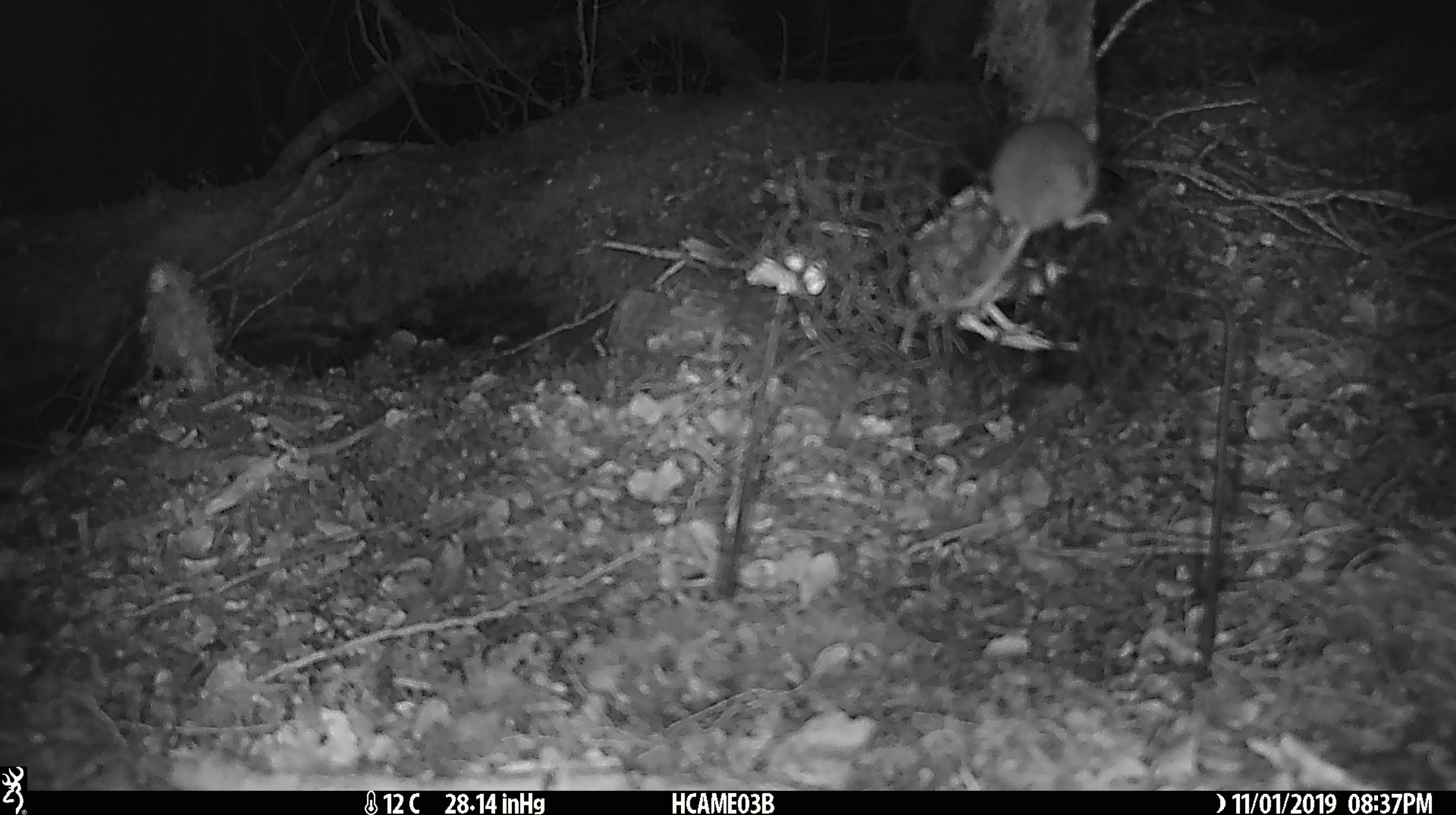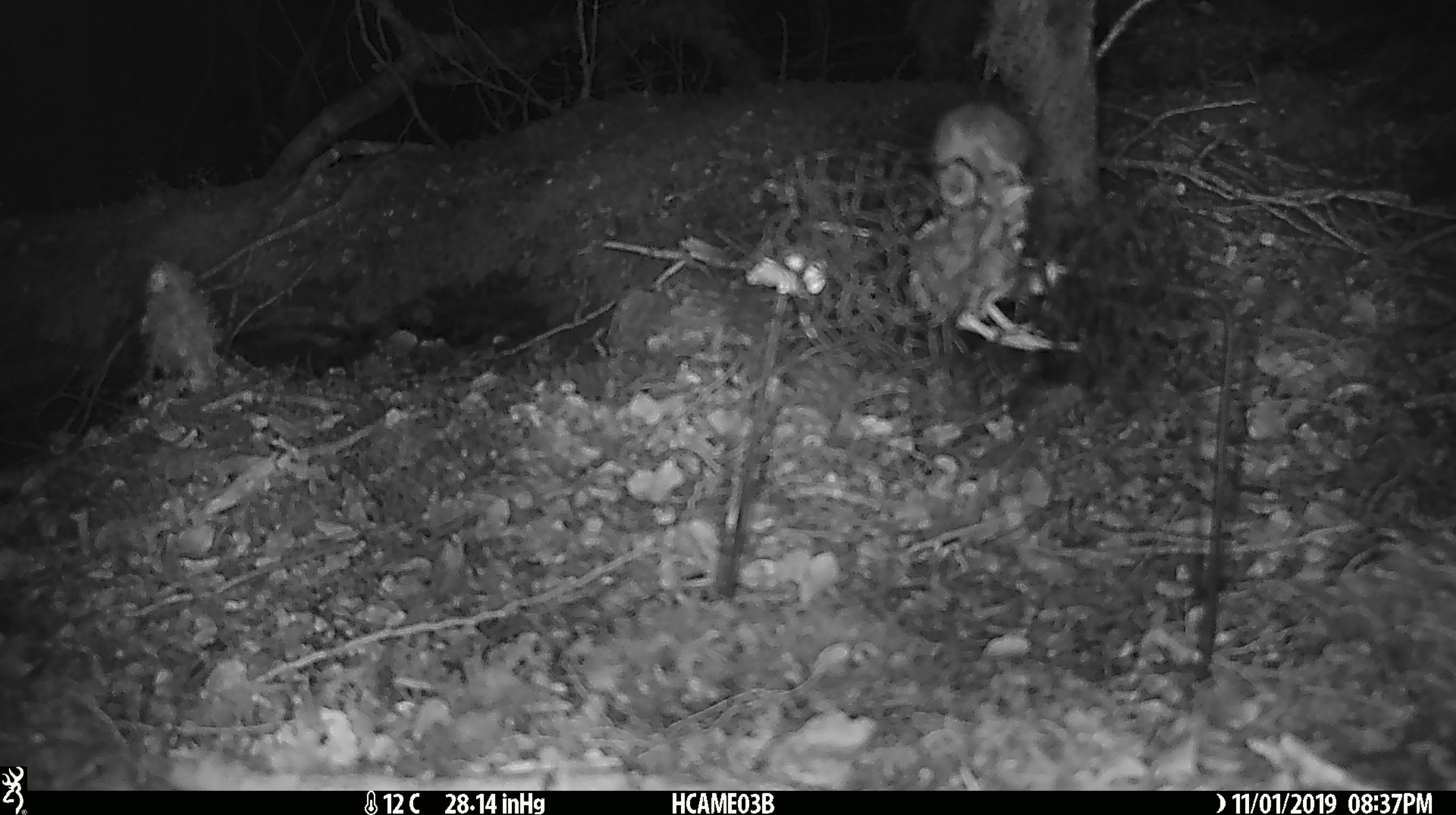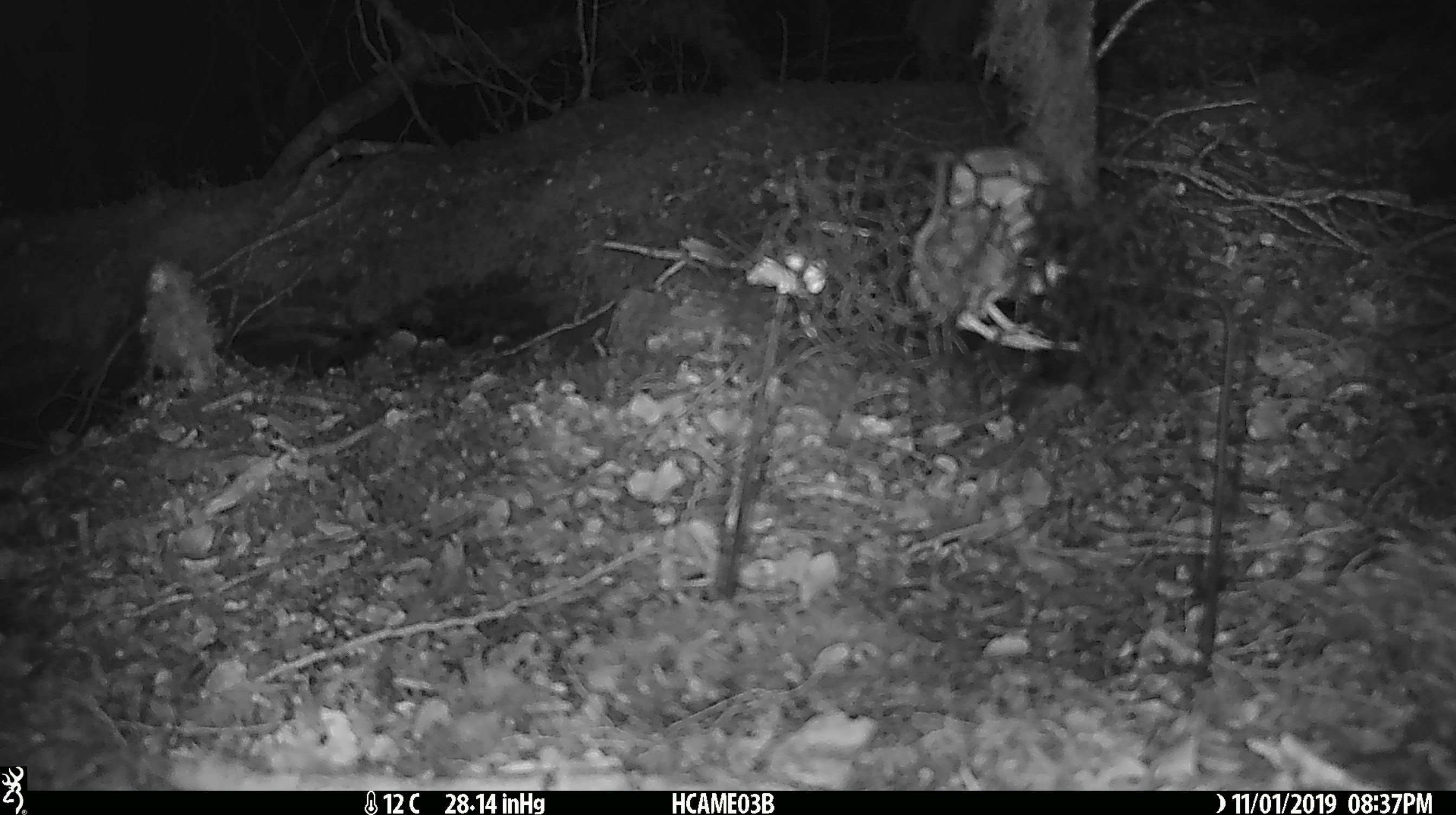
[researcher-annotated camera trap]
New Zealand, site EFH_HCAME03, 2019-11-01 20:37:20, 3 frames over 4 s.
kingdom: Animalia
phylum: Chordata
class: Mammalia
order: Rodentia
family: Muridae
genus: Mus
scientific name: Mus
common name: mouse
Mouse (Mus).